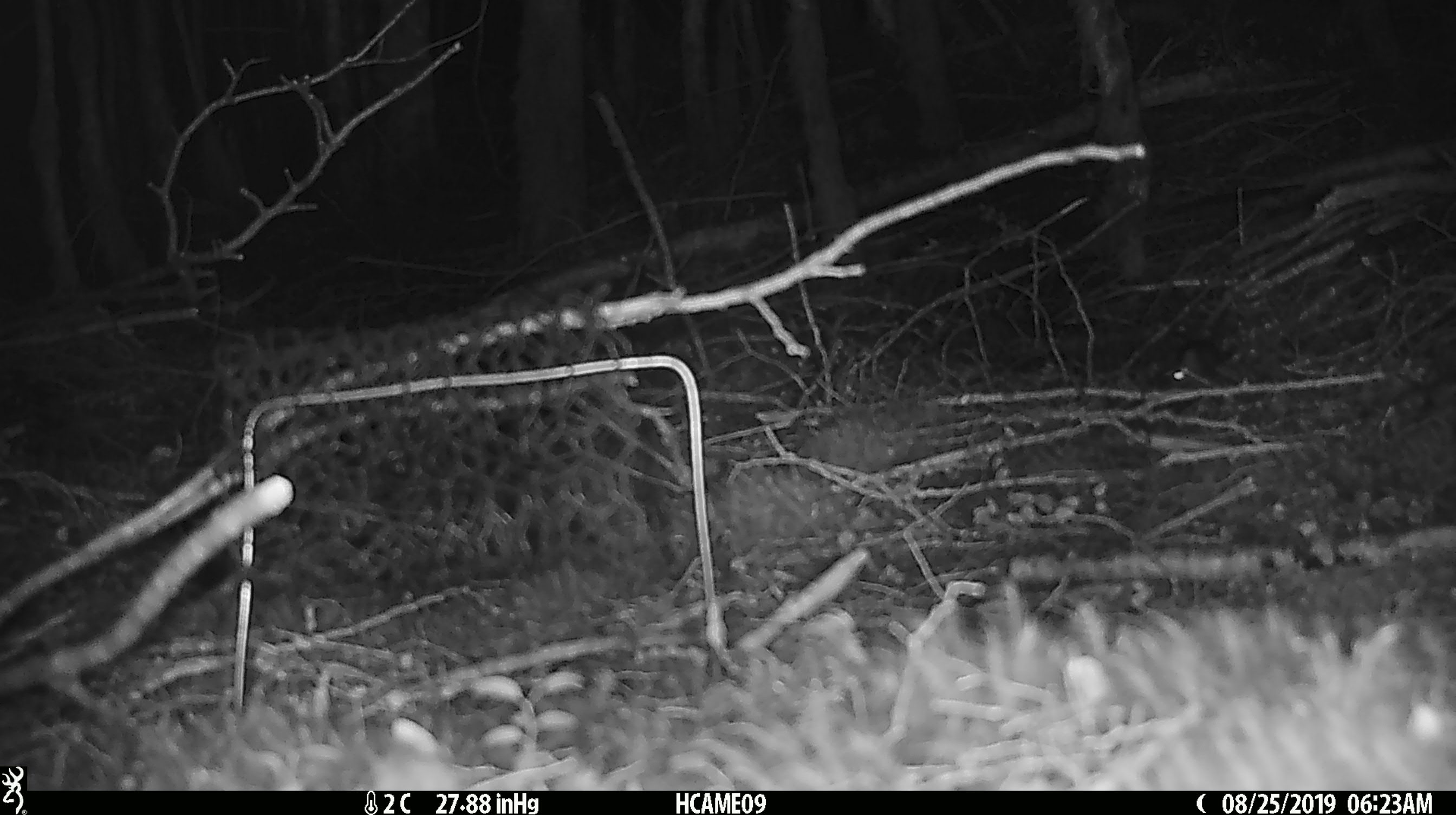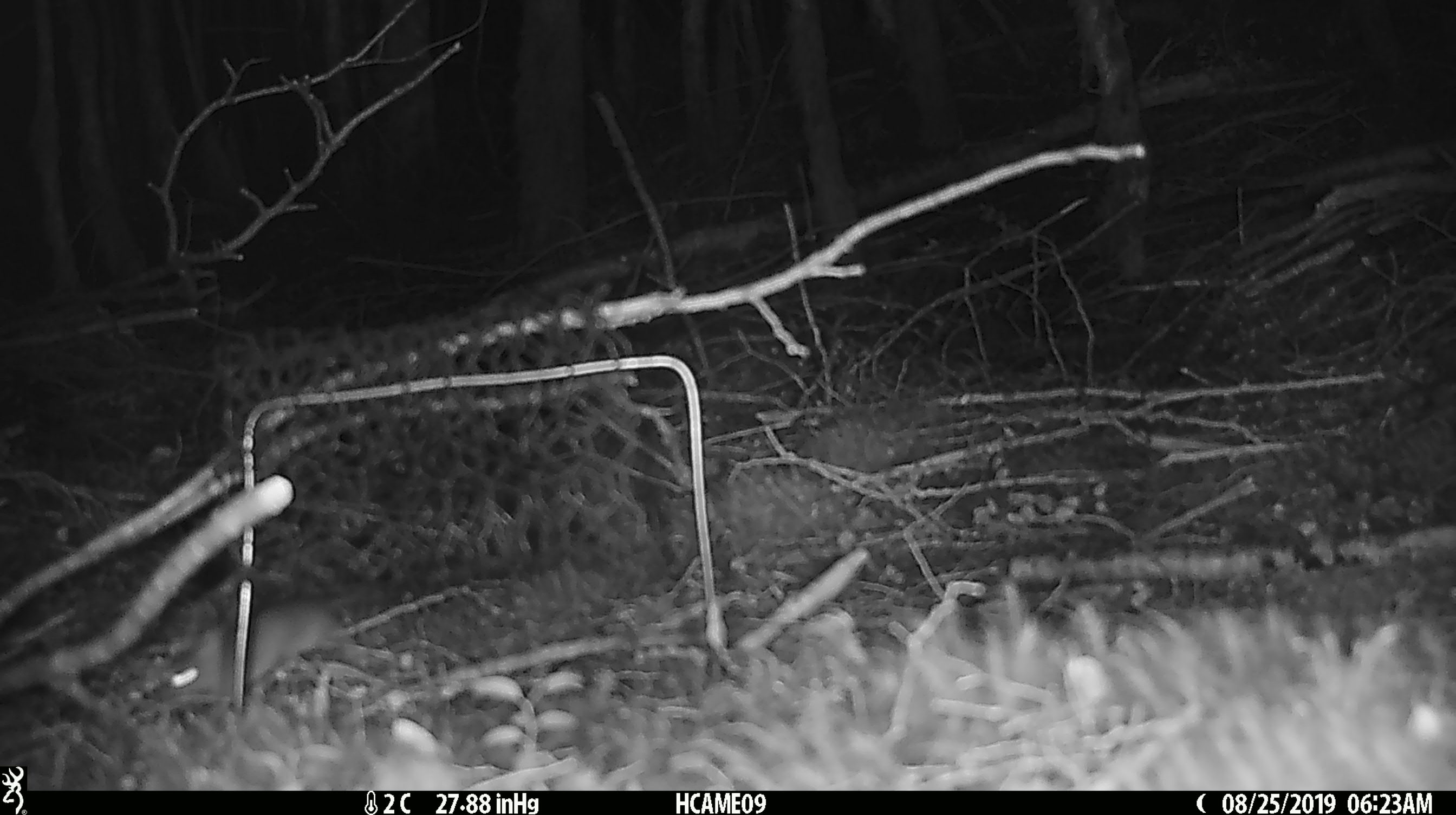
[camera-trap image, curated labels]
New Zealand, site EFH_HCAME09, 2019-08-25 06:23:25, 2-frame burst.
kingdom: Animalia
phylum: Chordata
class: Mammalia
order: Rodentia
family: Muridae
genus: Mus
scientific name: Mus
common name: mouse